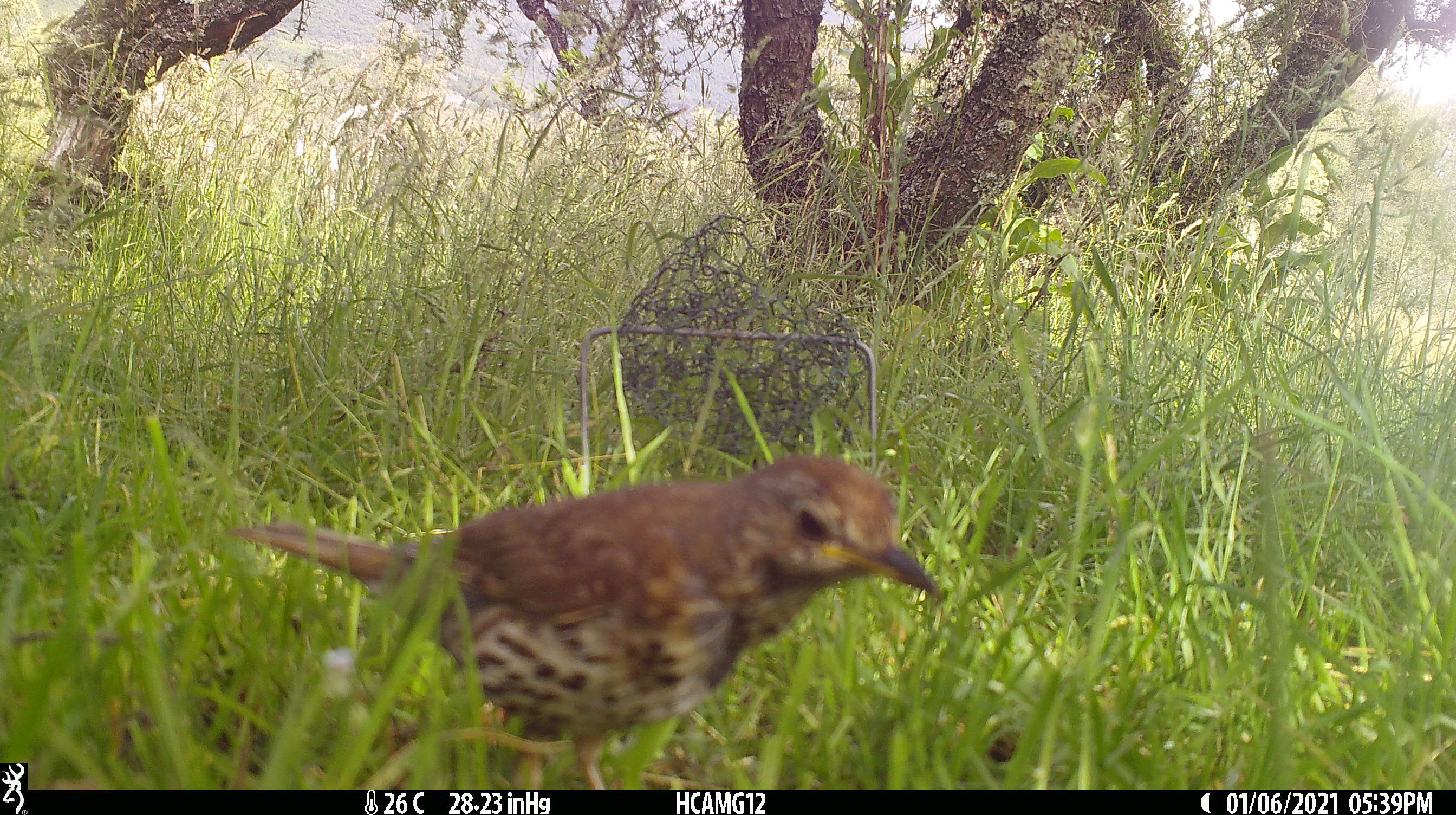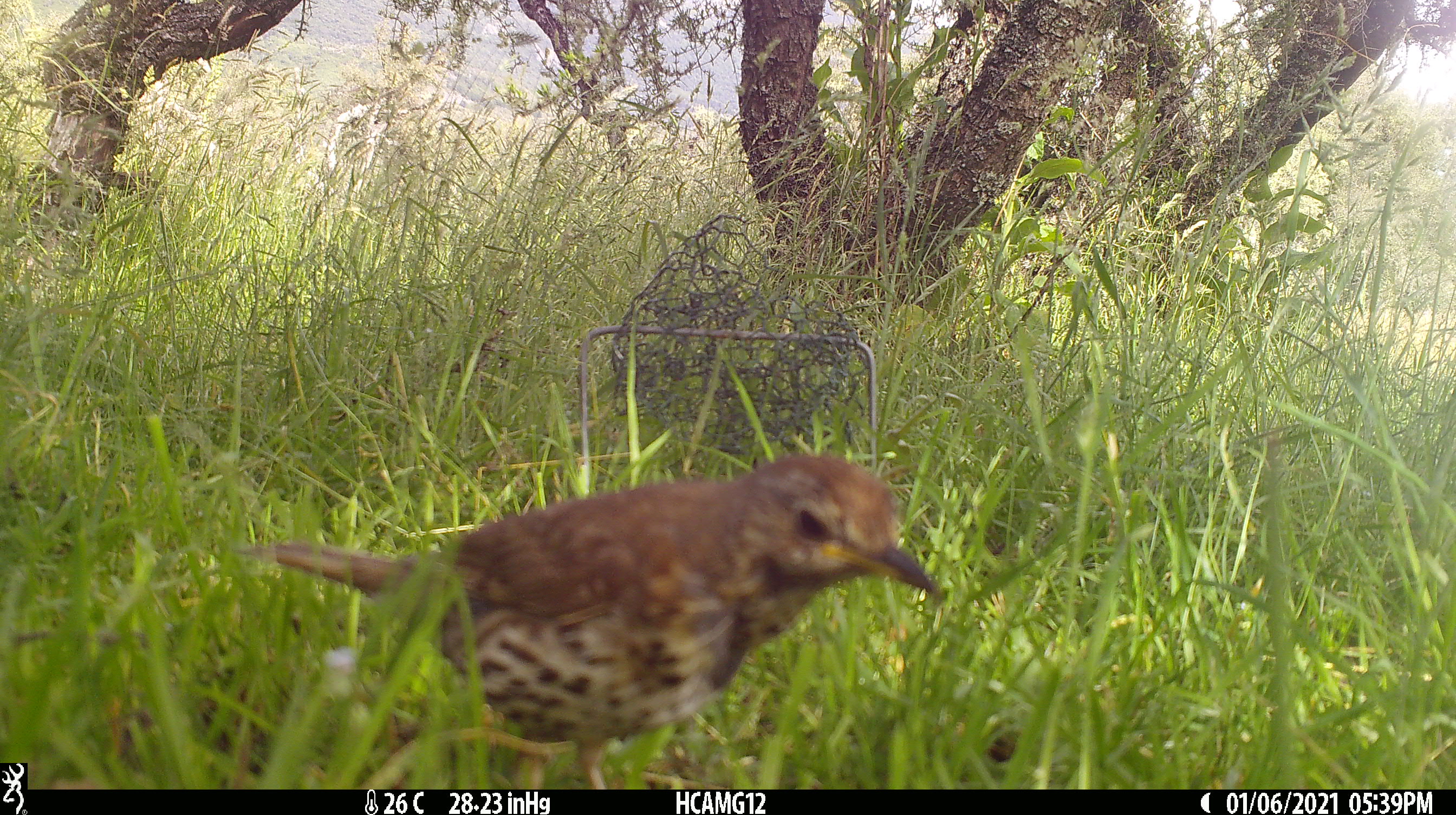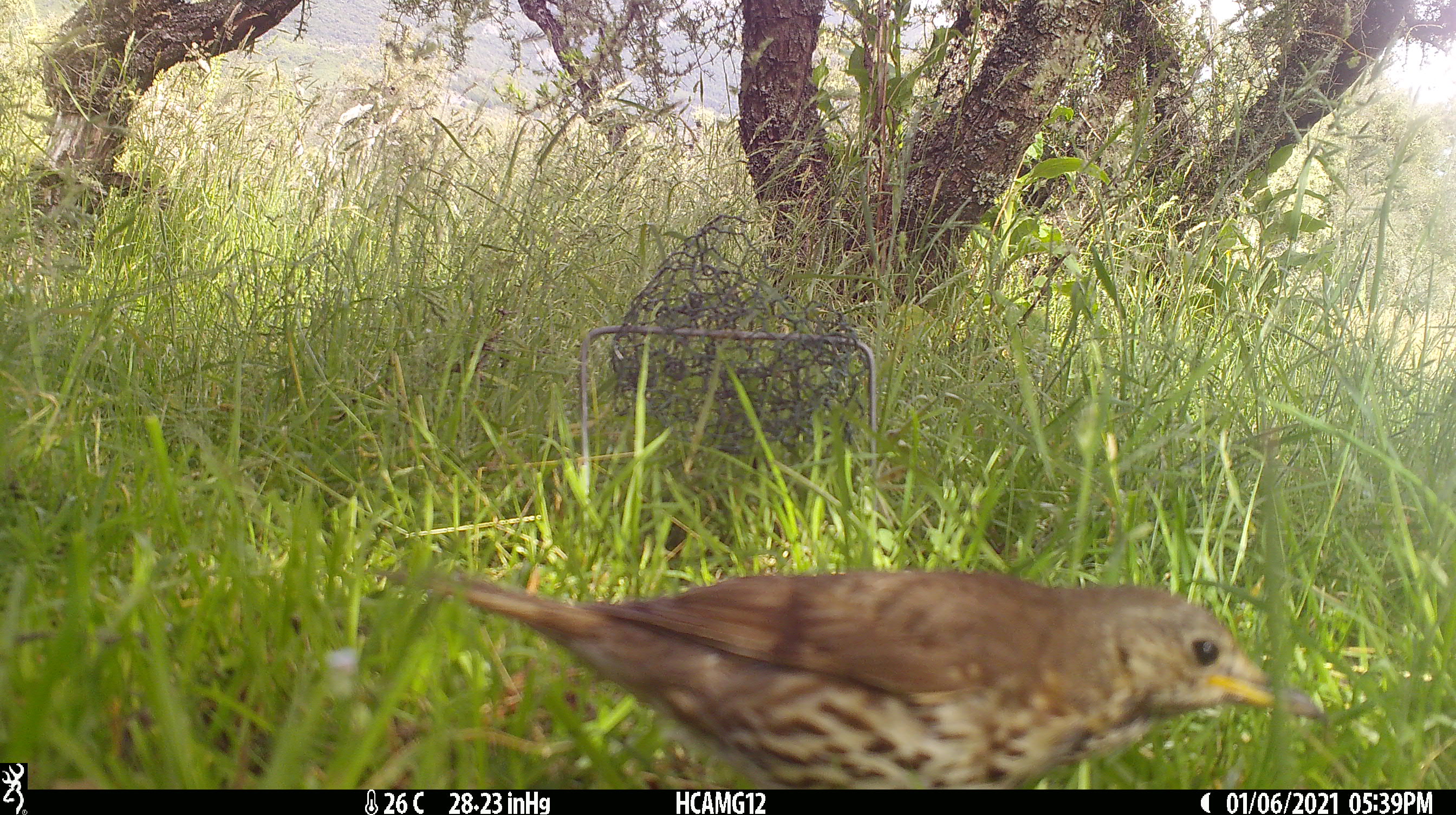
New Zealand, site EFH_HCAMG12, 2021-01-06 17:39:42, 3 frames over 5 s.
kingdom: Animalia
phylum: Chordata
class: Aves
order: Passeriformes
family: Turdidae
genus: Turdus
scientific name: Turdus philomelos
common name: song thrush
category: thrush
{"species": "thrush (song thrush) (Turdus philomelos)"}